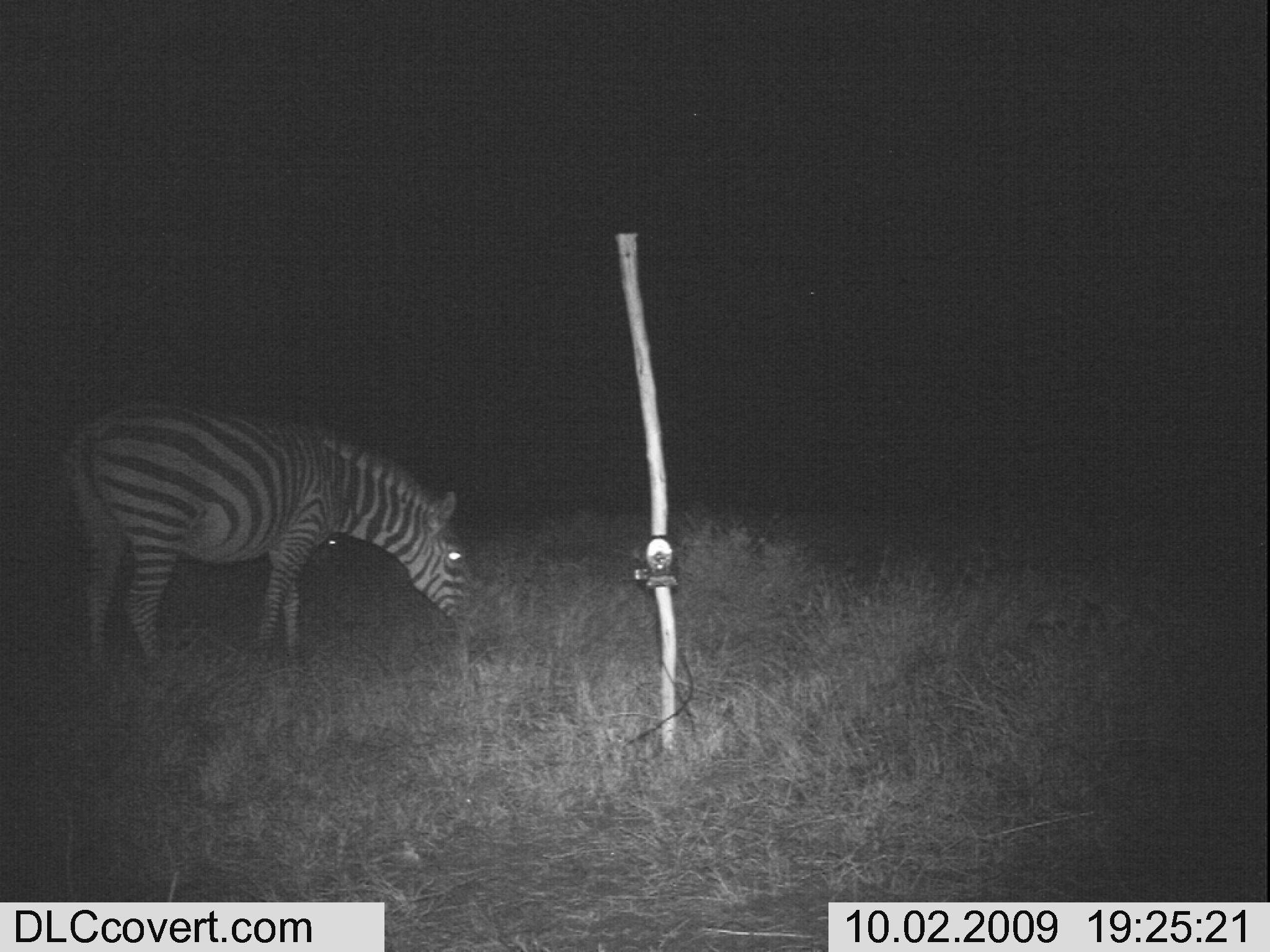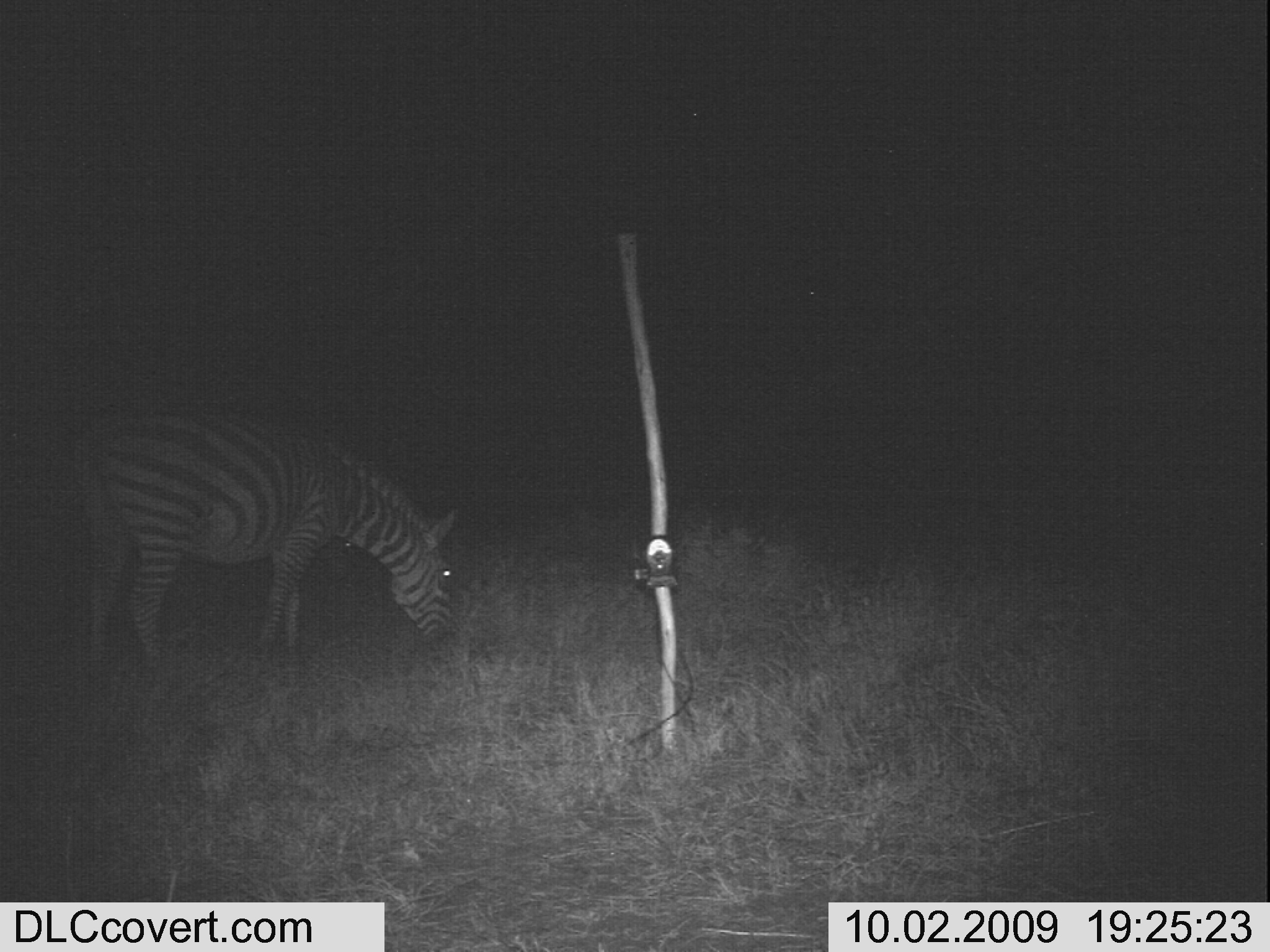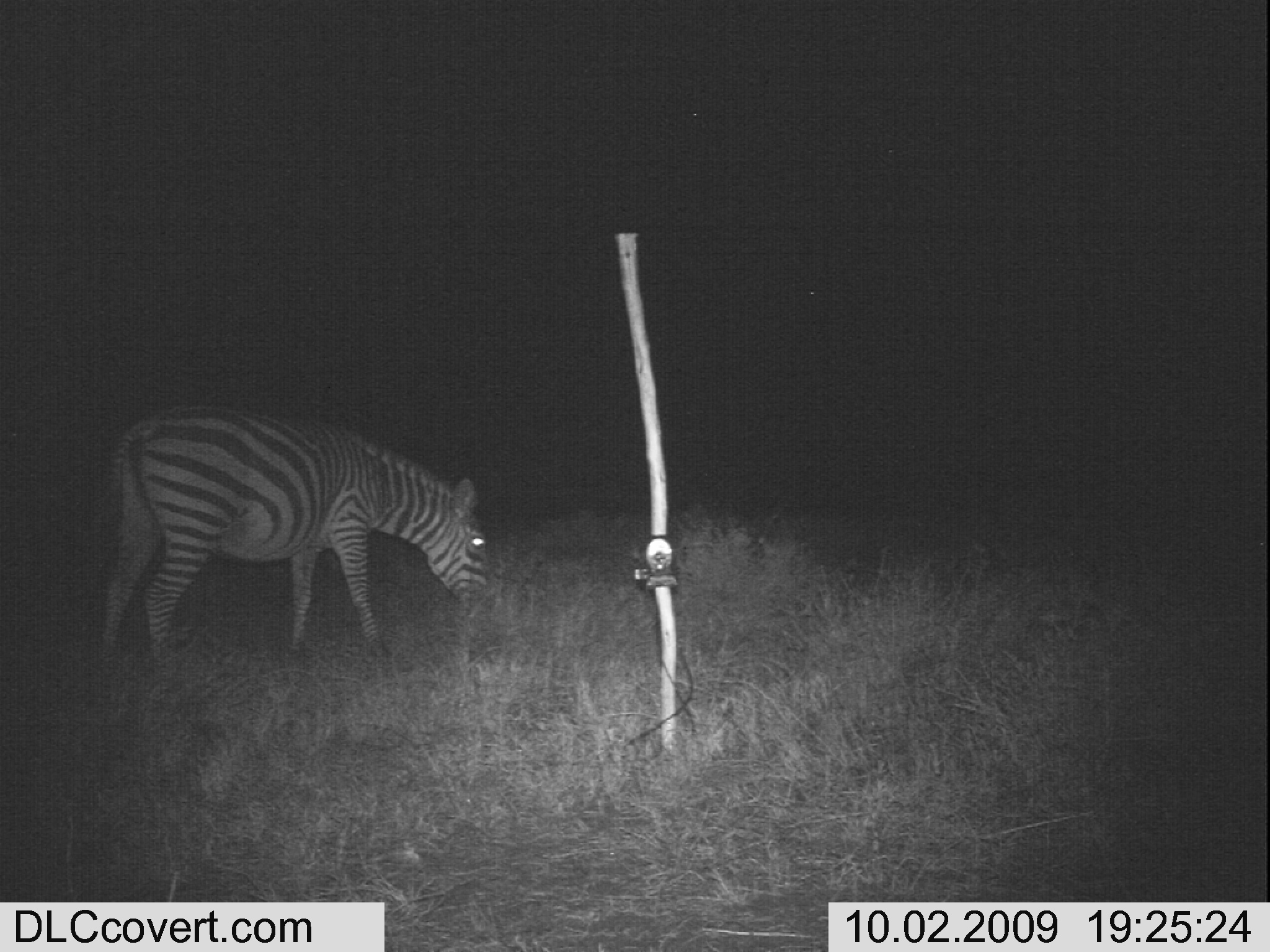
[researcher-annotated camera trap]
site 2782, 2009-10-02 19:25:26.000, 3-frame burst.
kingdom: Animalia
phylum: Chordata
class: Mammalia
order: Perissodactyla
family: Equidae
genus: Equus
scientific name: Equus quagga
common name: plains zebra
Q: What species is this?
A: Equus quagga (plains zebra).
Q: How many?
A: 2.